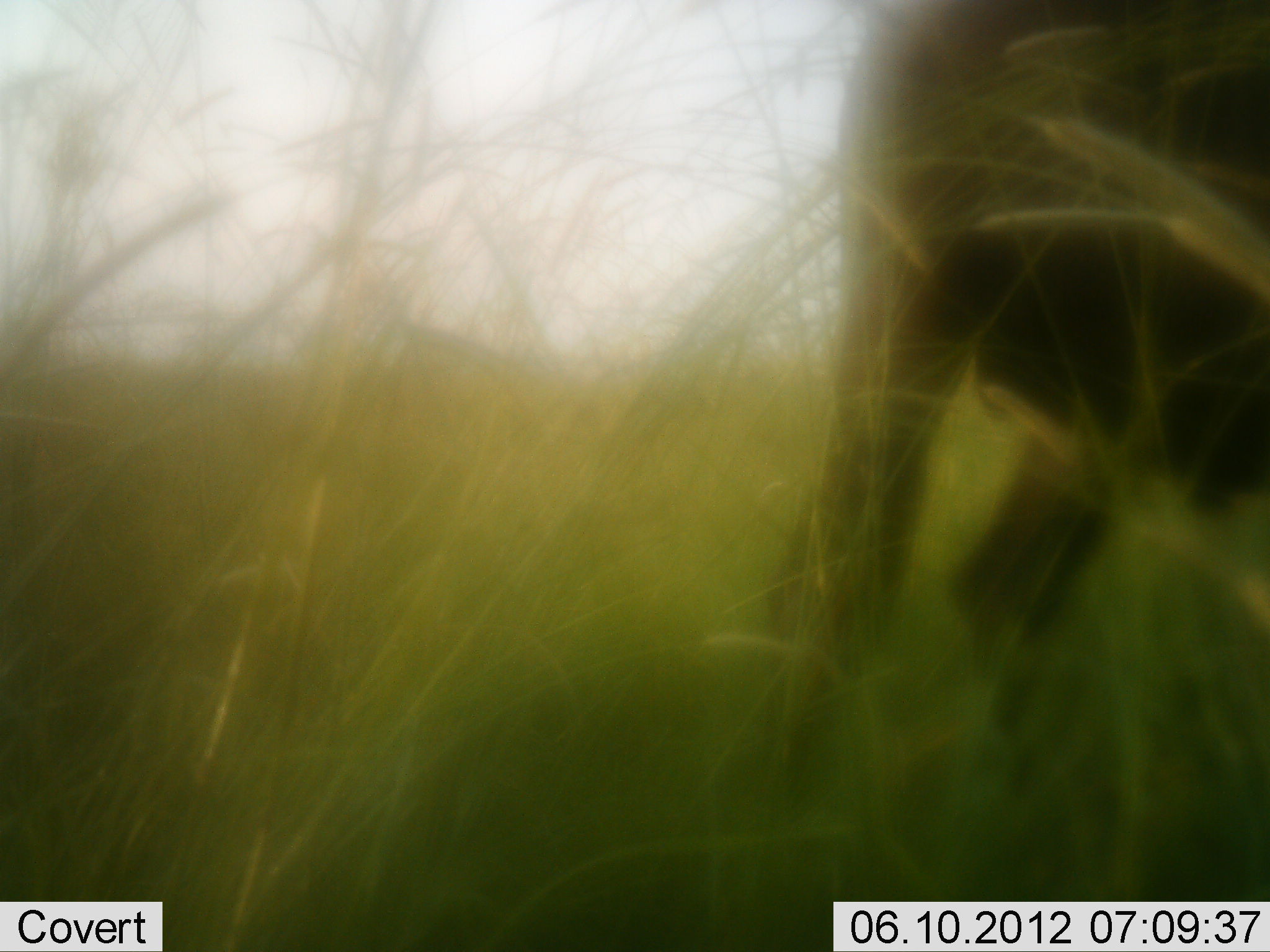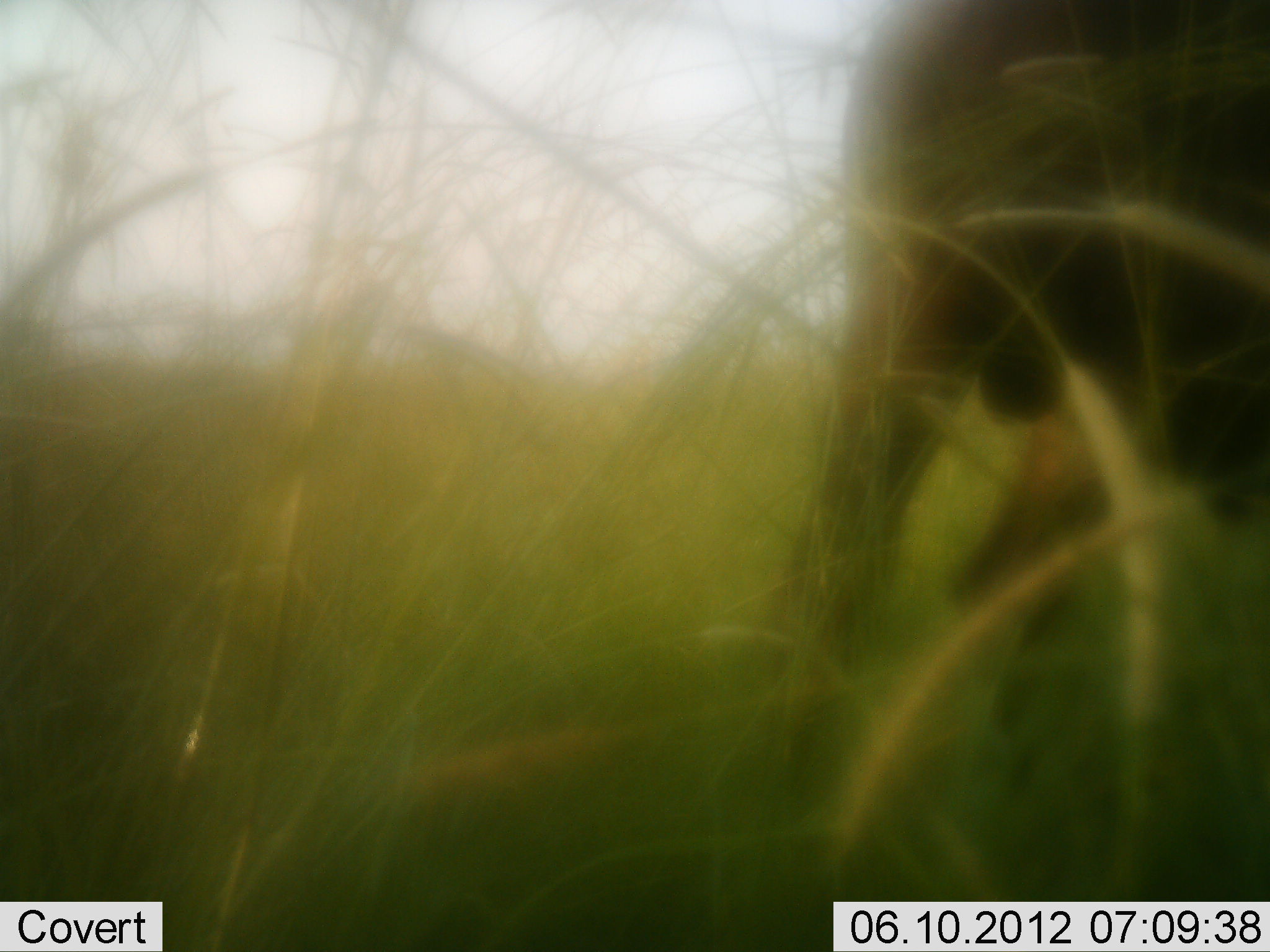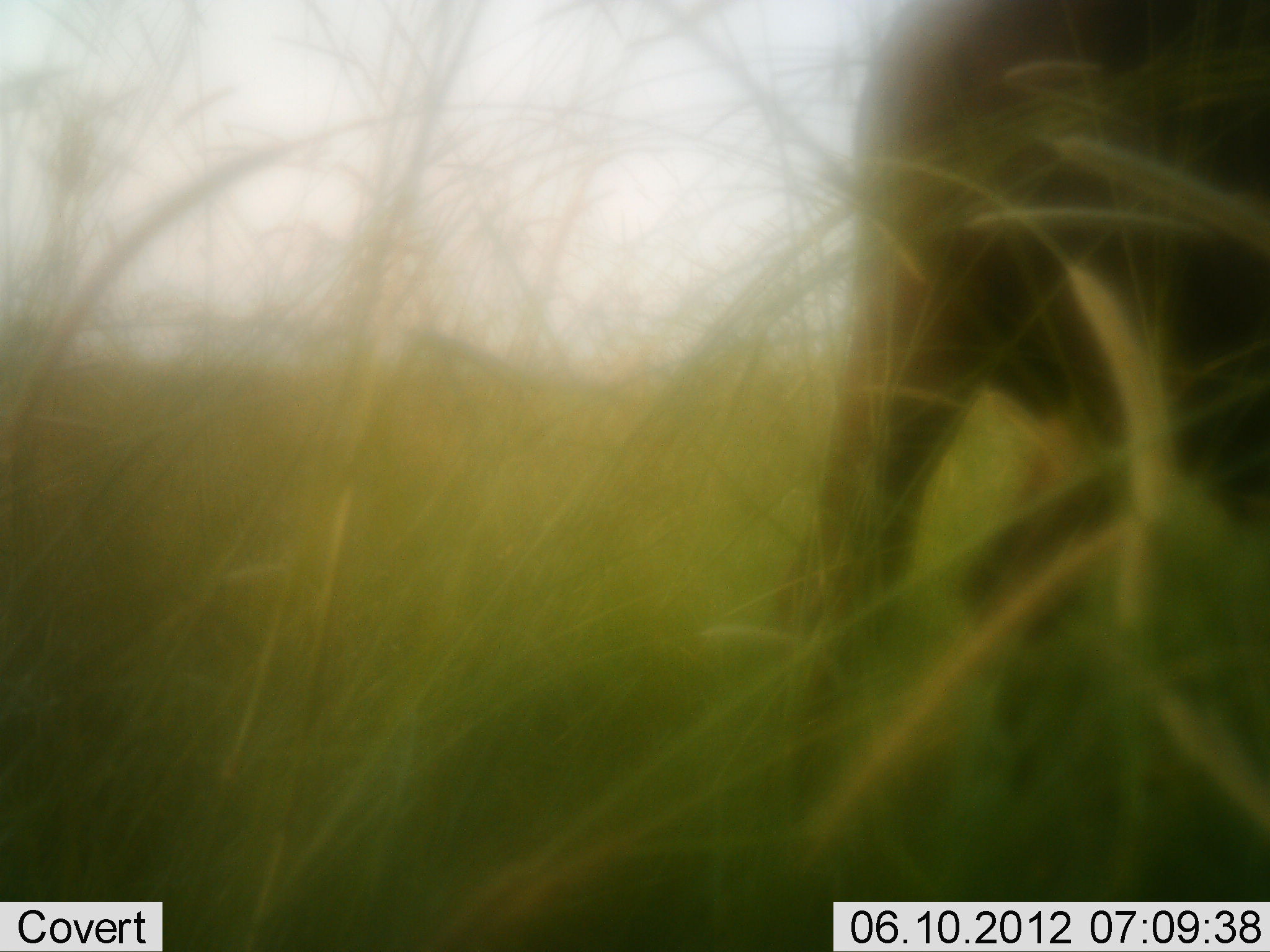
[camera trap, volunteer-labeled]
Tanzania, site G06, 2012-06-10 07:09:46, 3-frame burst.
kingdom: Animalia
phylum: Chordata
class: Mammalia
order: Artiodactyla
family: Bovidae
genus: Connochaetes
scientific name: Connochaetes taurinus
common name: blue wildebeest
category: wildebeest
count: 1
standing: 88%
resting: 0%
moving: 12%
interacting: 0%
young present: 0%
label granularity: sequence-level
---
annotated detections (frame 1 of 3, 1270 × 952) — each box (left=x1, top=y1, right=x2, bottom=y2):
animal: (left=768, top=0, right=1270, bottom=788)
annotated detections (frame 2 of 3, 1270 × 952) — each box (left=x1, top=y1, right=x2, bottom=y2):
animal: (left=737, top=0, right=1270, bottom=793)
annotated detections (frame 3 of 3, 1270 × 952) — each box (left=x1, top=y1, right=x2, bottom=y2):
animal: (left=797, top=0, right=1269, bottom=791)